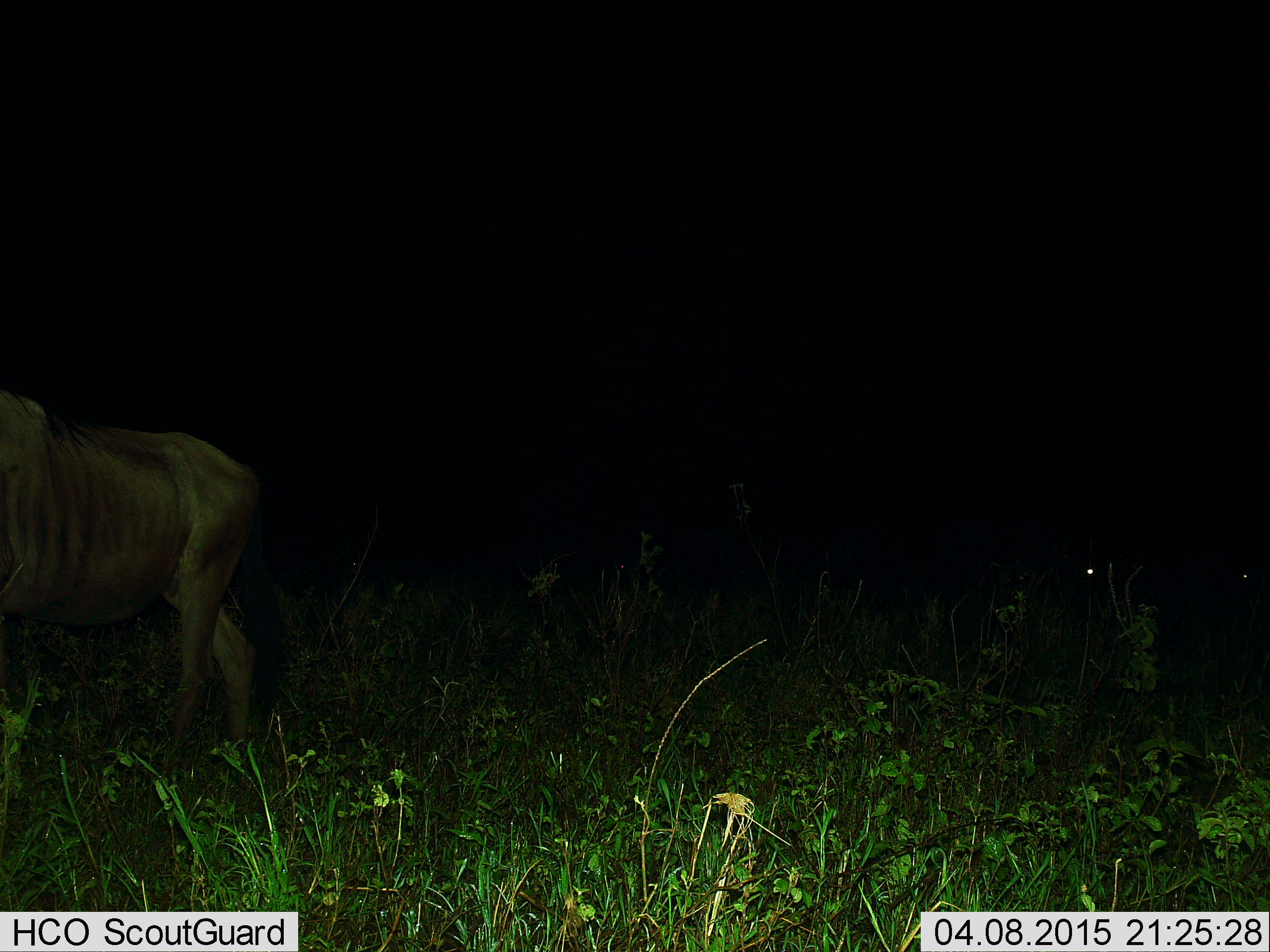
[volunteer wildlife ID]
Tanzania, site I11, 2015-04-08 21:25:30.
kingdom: Animalia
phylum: Chordata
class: Mammalia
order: Artiodactyla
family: Bovidae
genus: Connochaetes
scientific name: Connochaetes taurinus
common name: blue wildebeest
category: wildebeest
Wildebeest (blue wildebeest) (Connochaetes taurinus), count 1. Behavior (volunteer vote fractions): standing 40%, resting 10%, moving 70%, interacting 0%. Young present (vote fraction): 0%. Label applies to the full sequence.